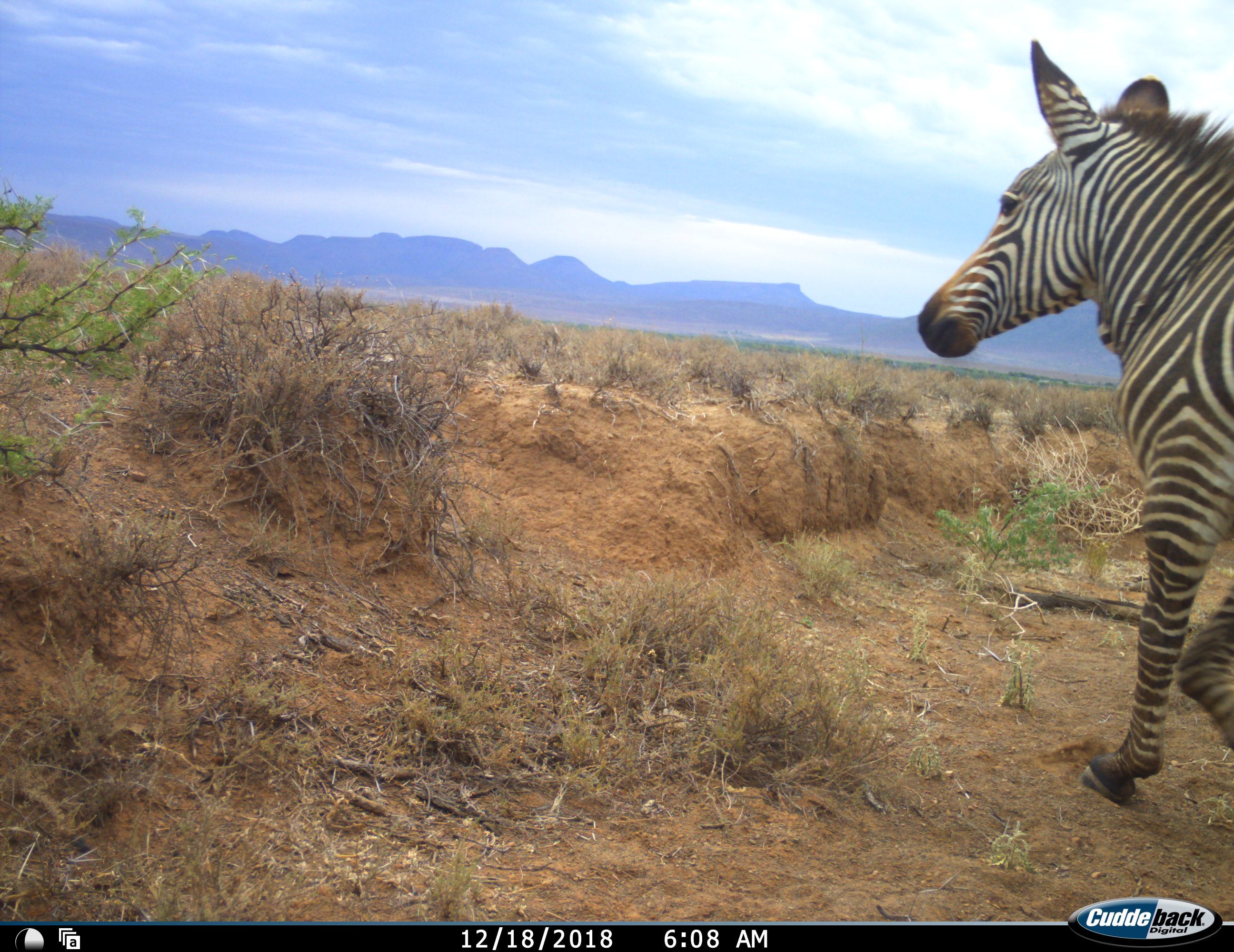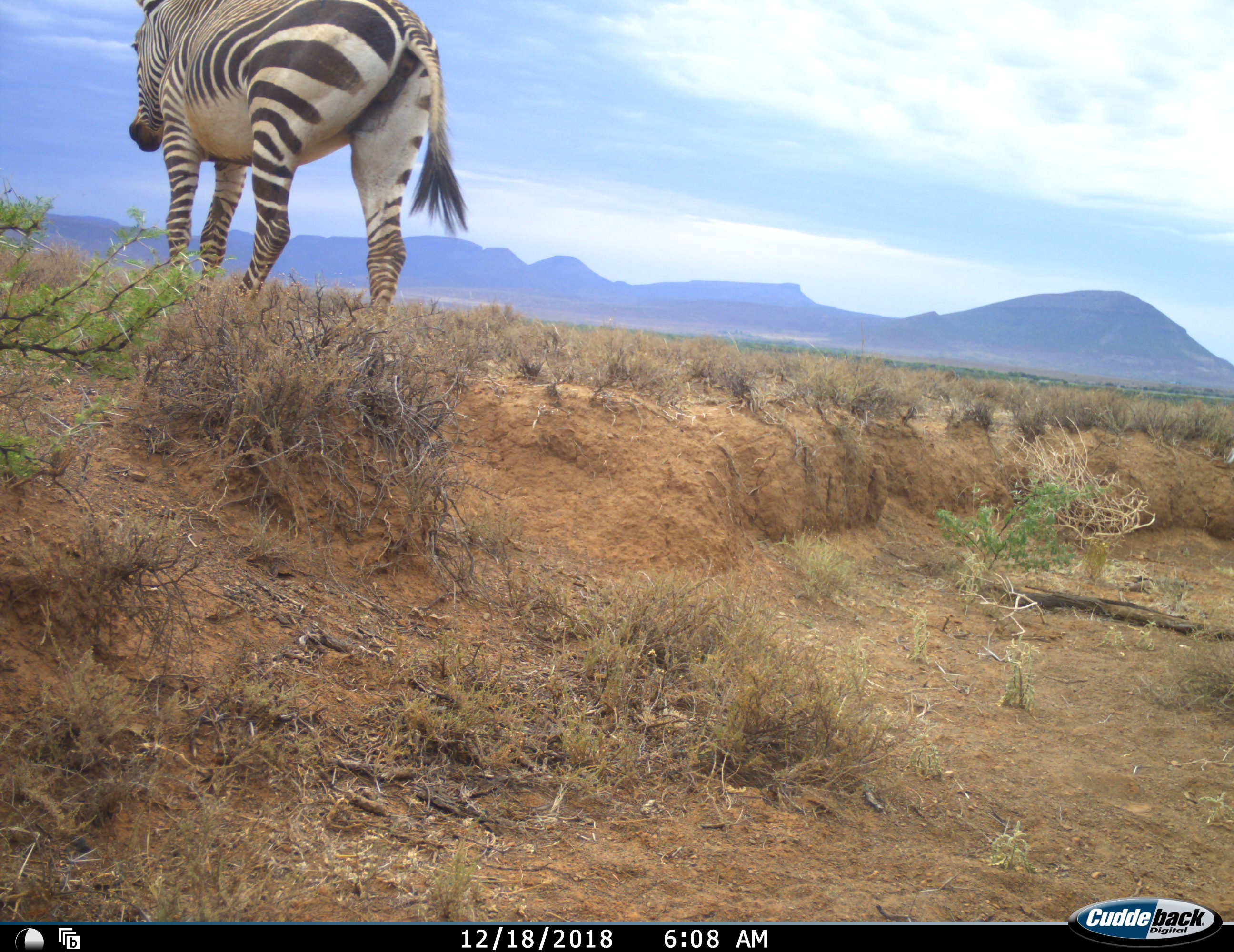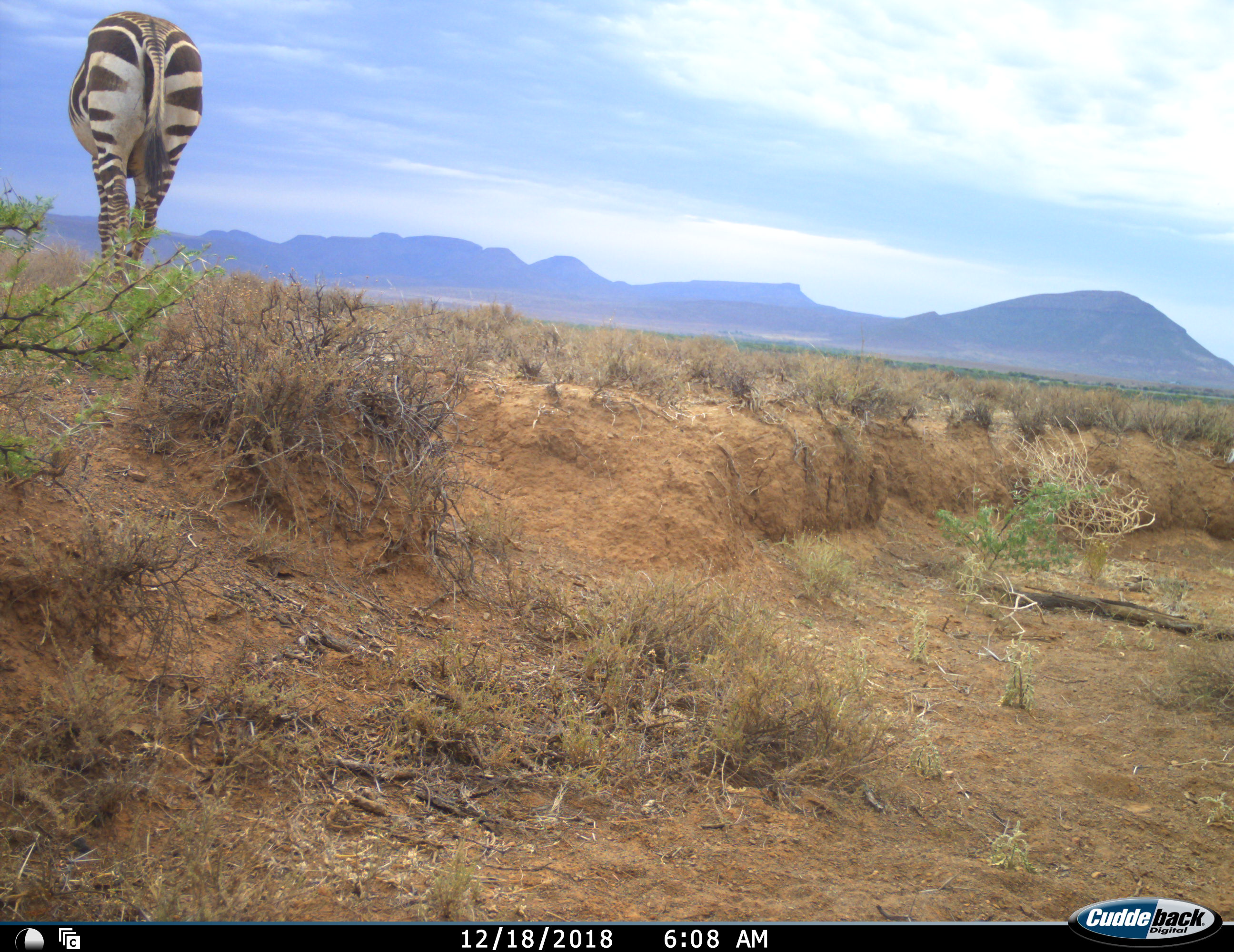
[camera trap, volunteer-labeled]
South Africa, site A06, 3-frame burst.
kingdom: Animalia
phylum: Chordata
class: Mammalia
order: Perissodactyla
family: Equidae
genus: Equus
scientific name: Equus zebra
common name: mountain zebra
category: zebramountain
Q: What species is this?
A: Zebramountain (mountain zebra) (Equus zebra).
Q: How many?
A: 1.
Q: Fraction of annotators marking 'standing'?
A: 20%.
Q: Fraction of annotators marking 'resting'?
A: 0%.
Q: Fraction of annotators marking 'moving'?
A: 90%.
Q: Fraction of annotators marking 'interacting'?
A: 0%.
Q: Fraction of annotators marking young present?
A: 0%.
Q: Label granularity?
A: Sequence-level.